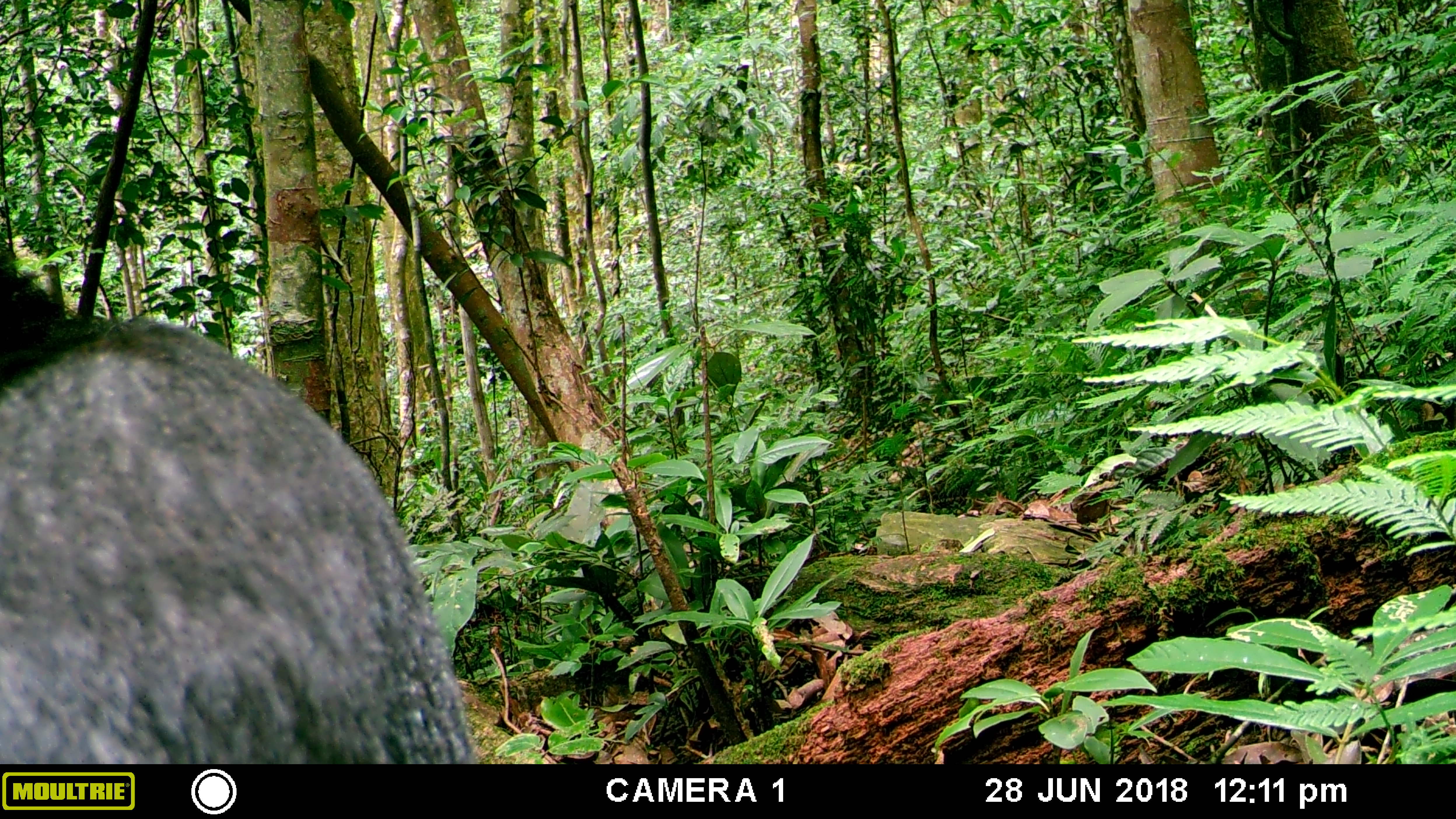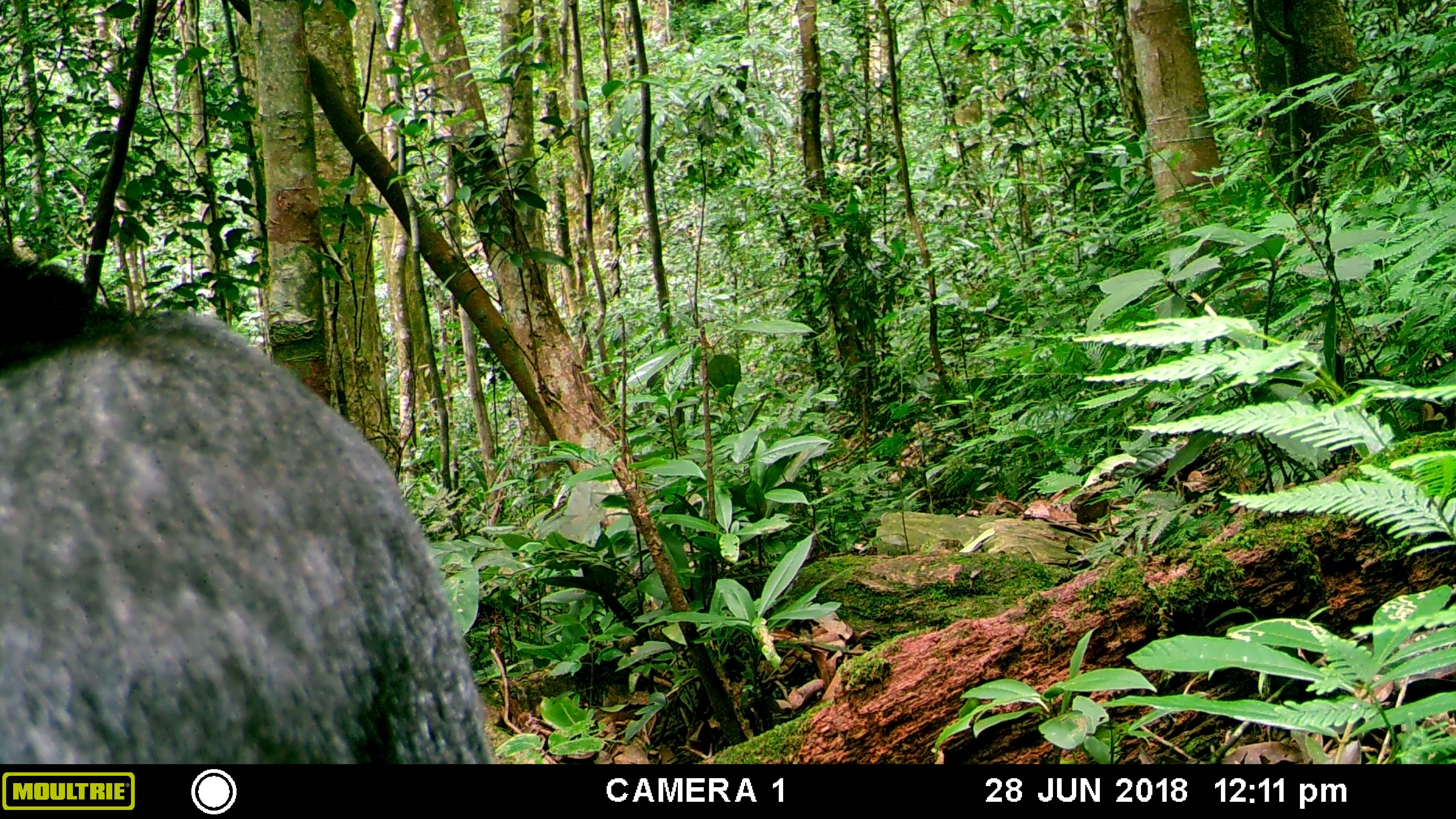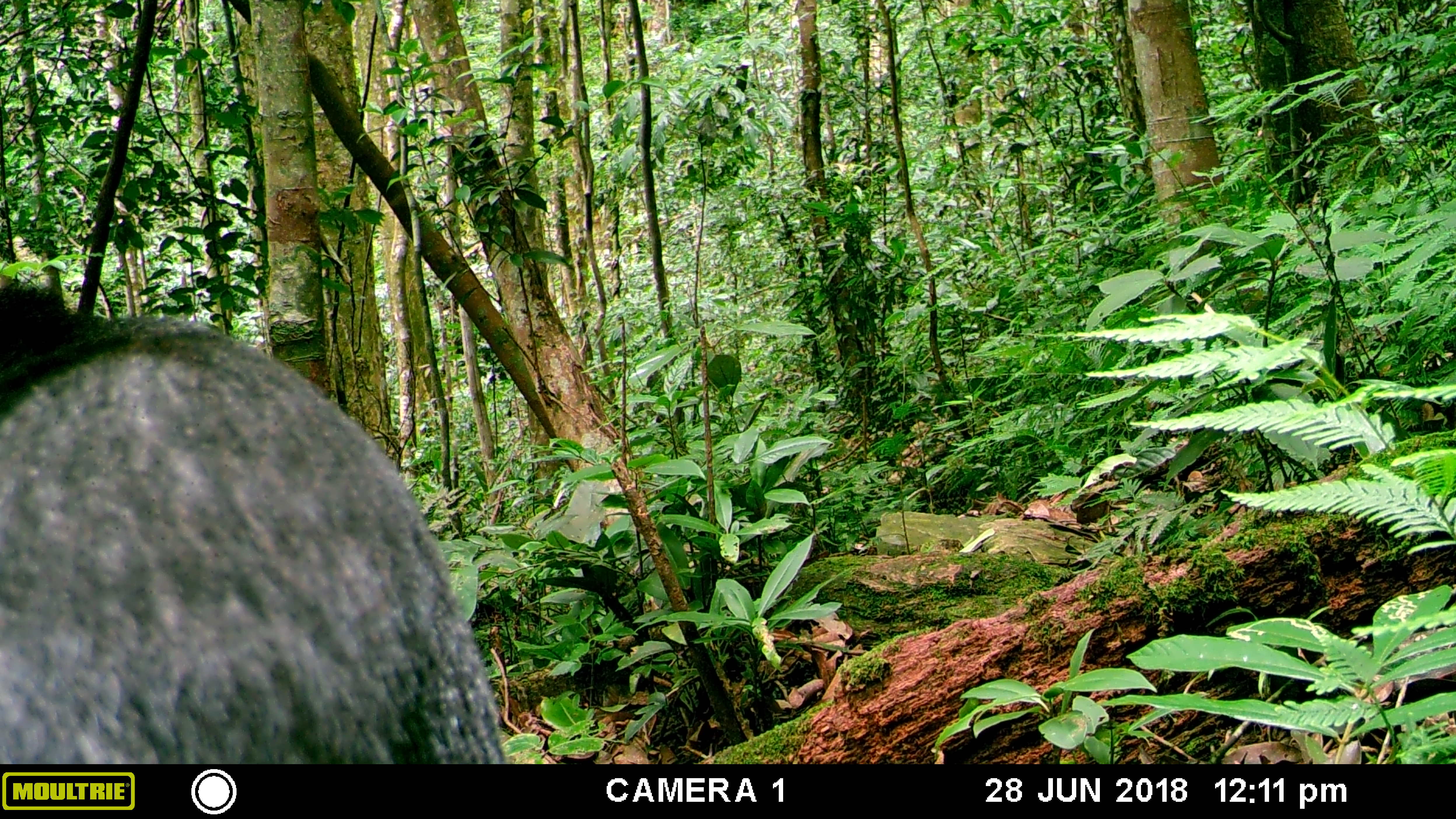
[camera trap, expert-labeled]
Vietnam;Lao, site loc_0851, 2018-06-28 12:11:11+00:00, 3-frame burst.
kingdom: Animalia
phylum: Chordata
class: Mammalia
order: Artiodactyla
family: Bovidae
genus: Capricornis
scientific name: Capricornis sumatraensis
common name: chinese serow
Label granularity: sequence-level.